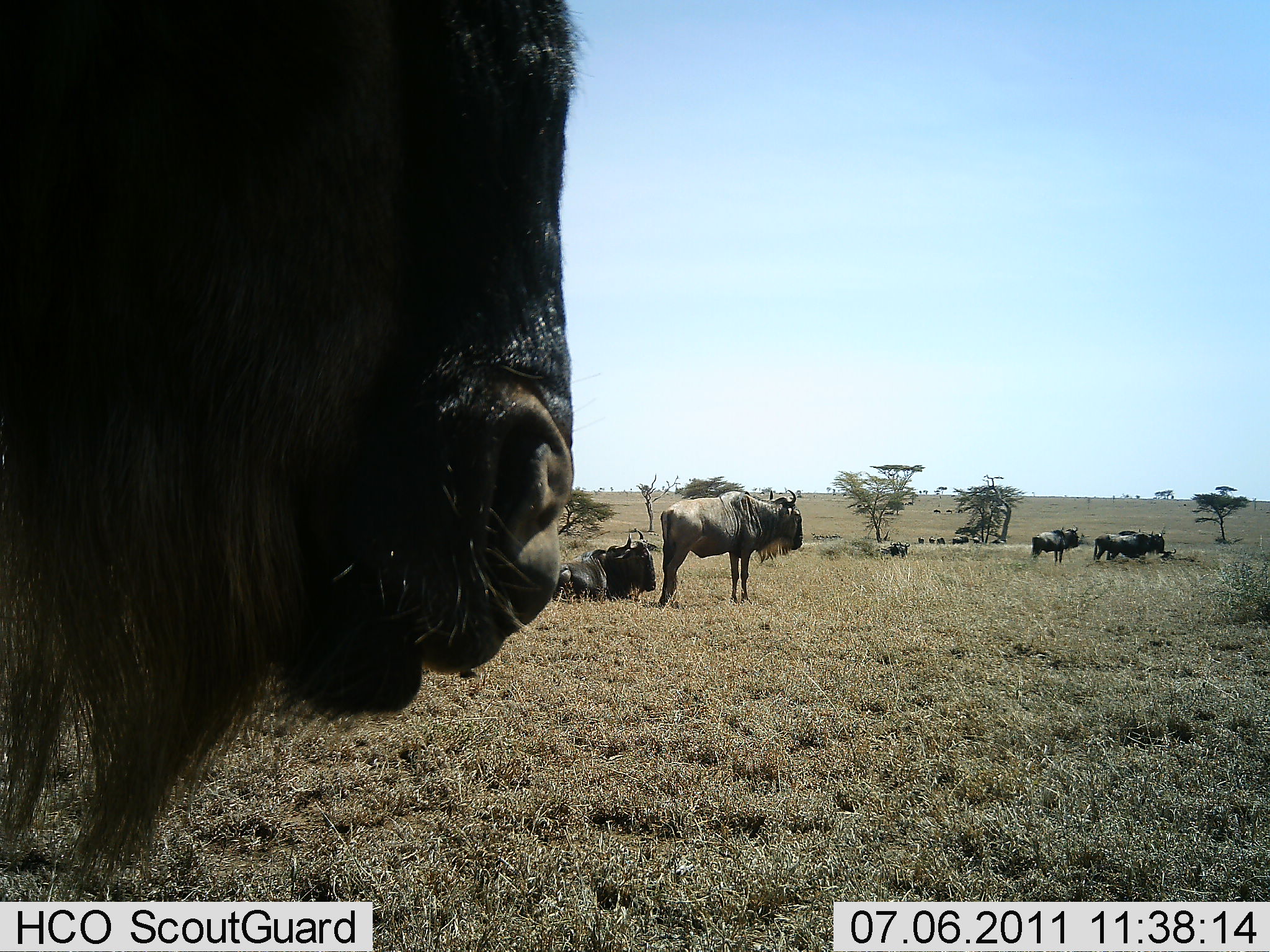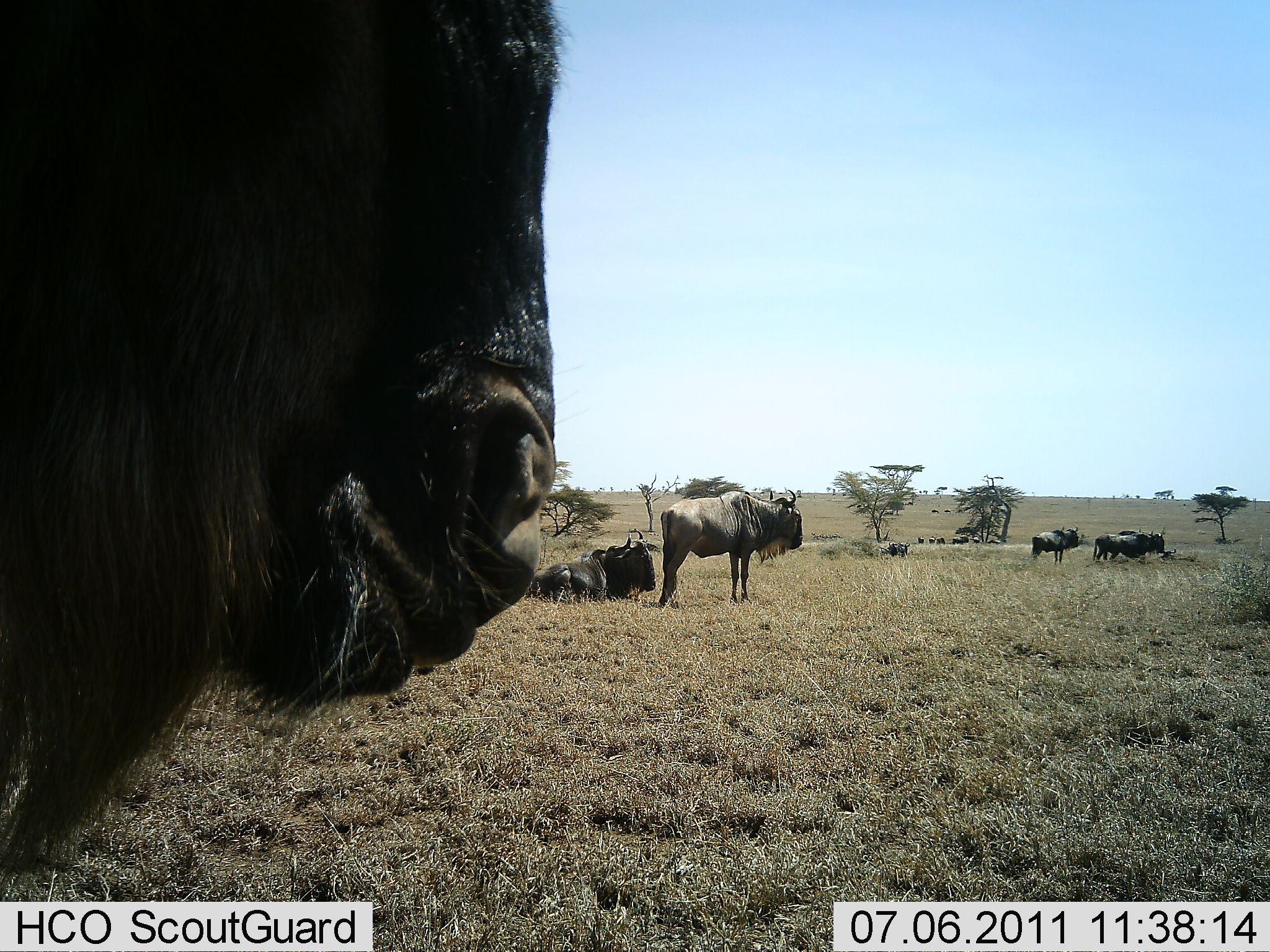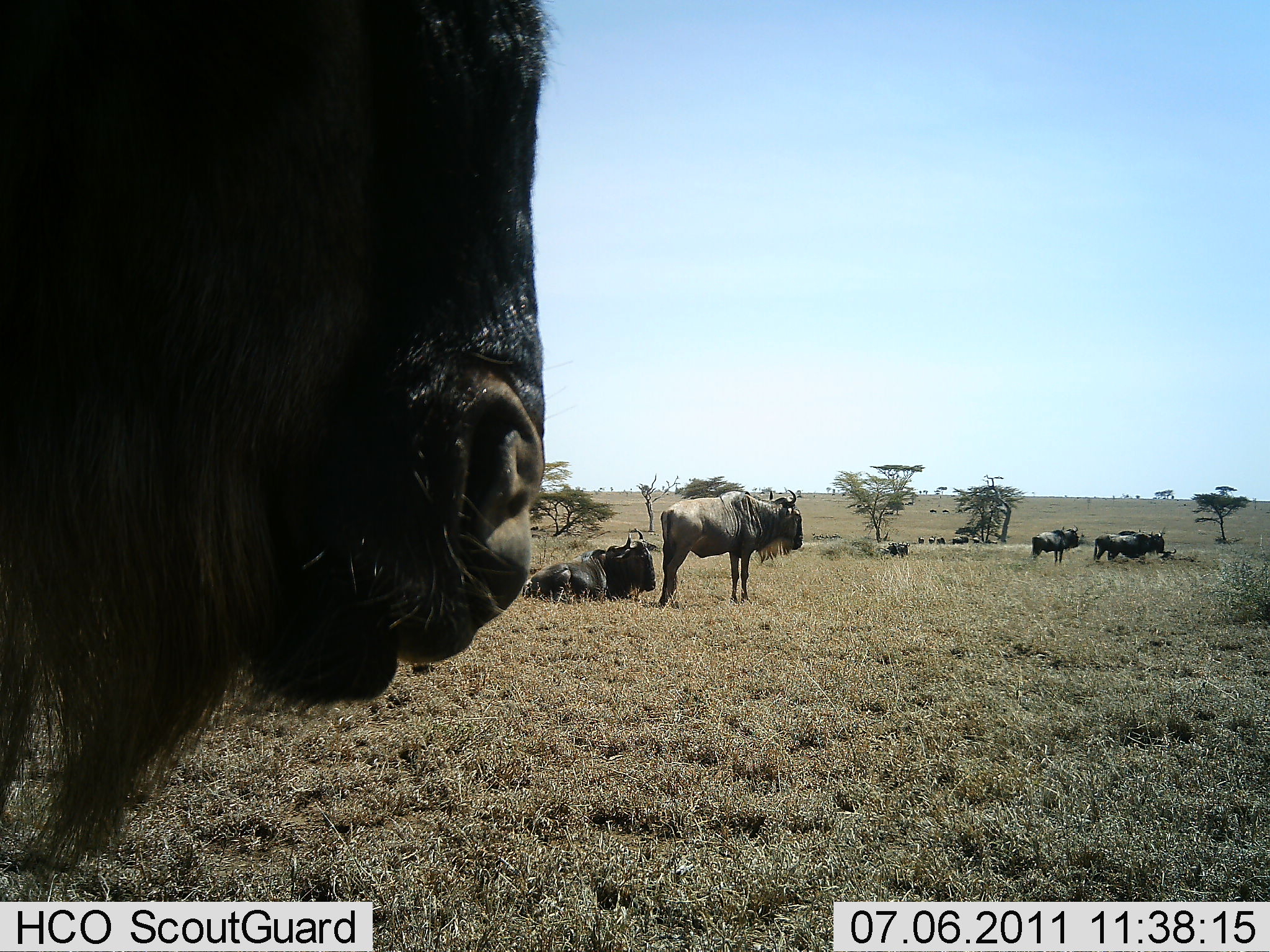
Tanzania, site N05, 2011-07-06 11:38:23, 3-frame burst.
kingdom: Animalia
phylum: Chordata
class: Mammalia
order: Artiodactyla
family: Bovidae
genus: Connochaetes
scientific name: Connochaetes taurinus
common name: blue wildebeest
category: wildebeest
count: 11-50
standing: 80%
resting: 70%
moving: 10%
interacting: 0%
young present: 0%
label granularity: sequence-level